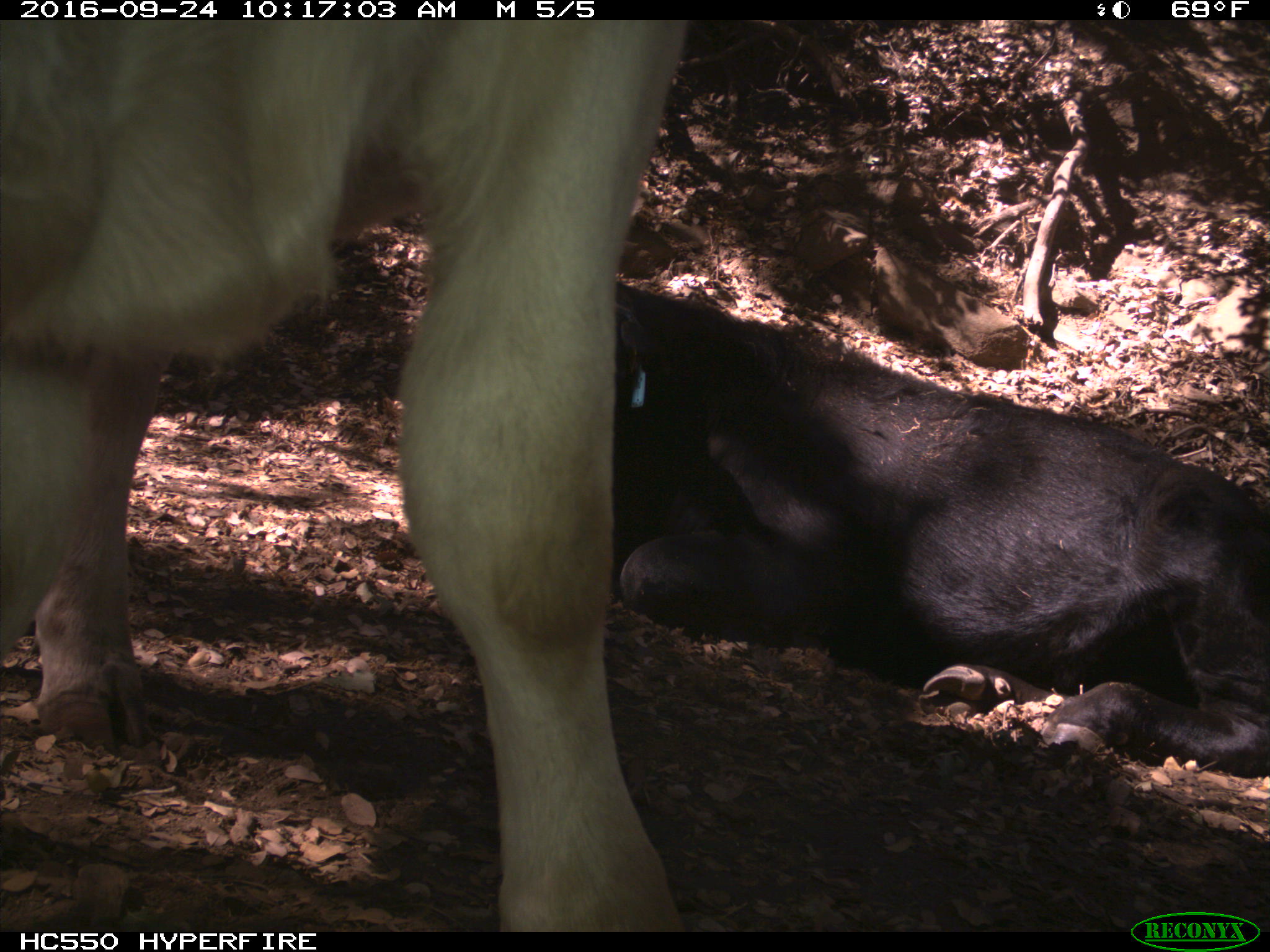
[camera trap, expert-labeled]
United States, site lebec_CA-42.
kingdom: Animalia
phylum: Chordata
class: Mammalia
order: Artiodactyla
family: Bovidae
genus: Bos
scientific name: Bos taurus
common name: domestic cow